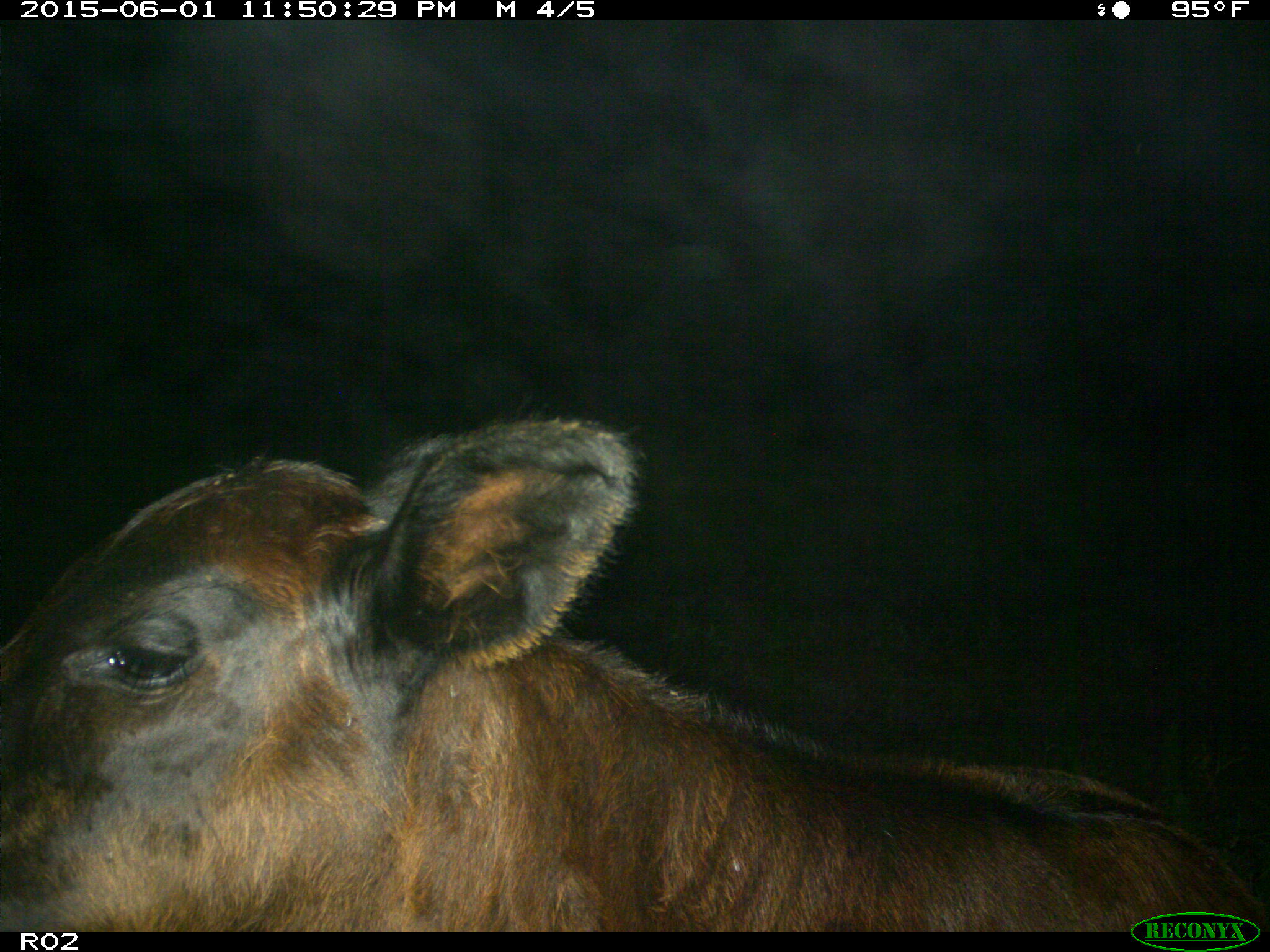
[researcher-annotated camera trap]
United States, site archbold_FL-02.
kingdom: Animalia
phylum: Chordata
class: Mammalia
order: Artiodactyla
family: Bovidae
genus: Bos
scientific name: Bos taurus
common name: domestic cow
Bos taurus (domestic cow).